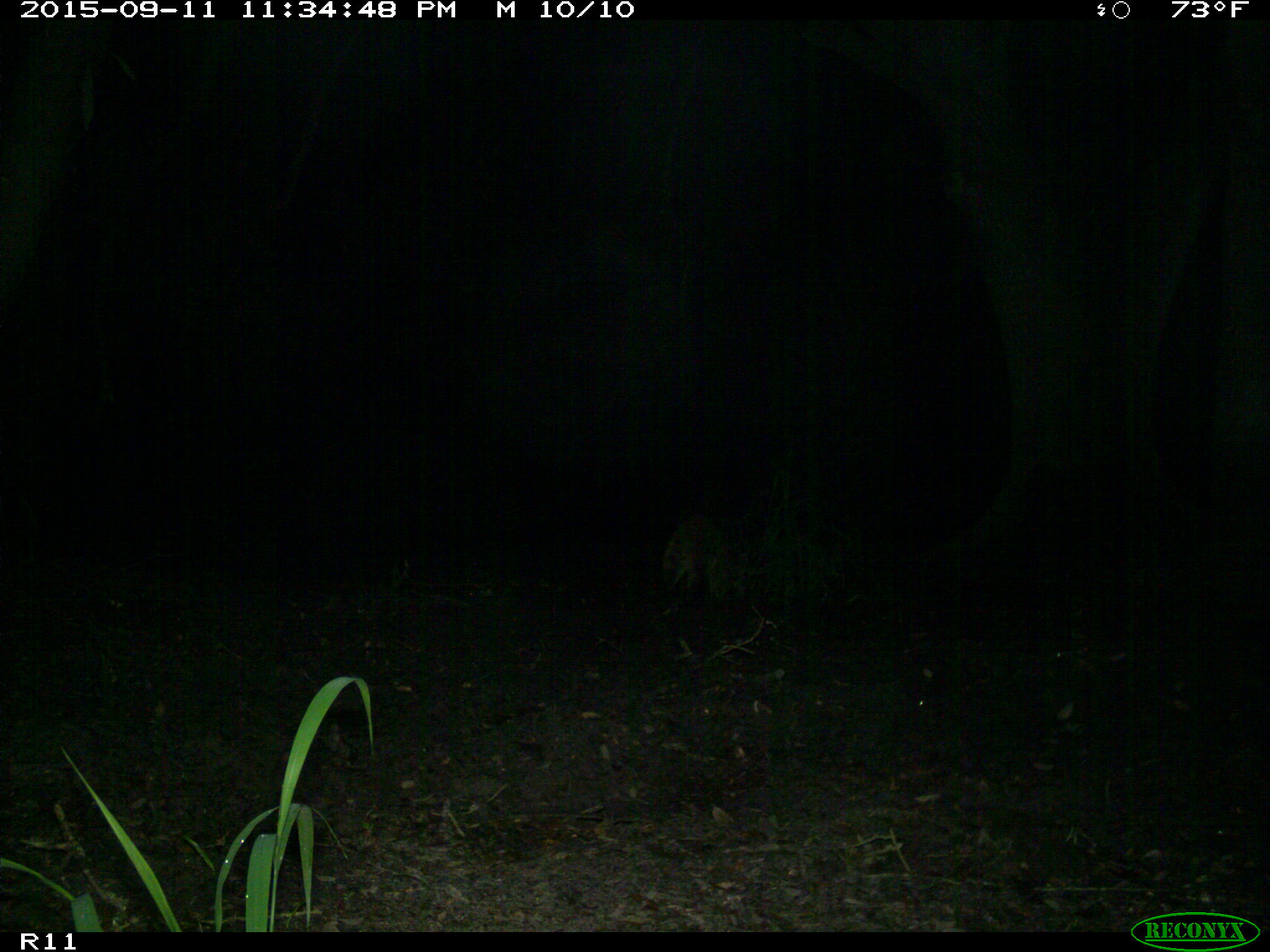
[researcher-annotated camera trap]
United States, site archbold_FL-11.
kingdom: Animalia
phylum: Chordata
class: Mammalia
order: Carnivora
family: Procyonidae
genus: Procyon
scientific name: Procyon lotor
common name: common raccoon